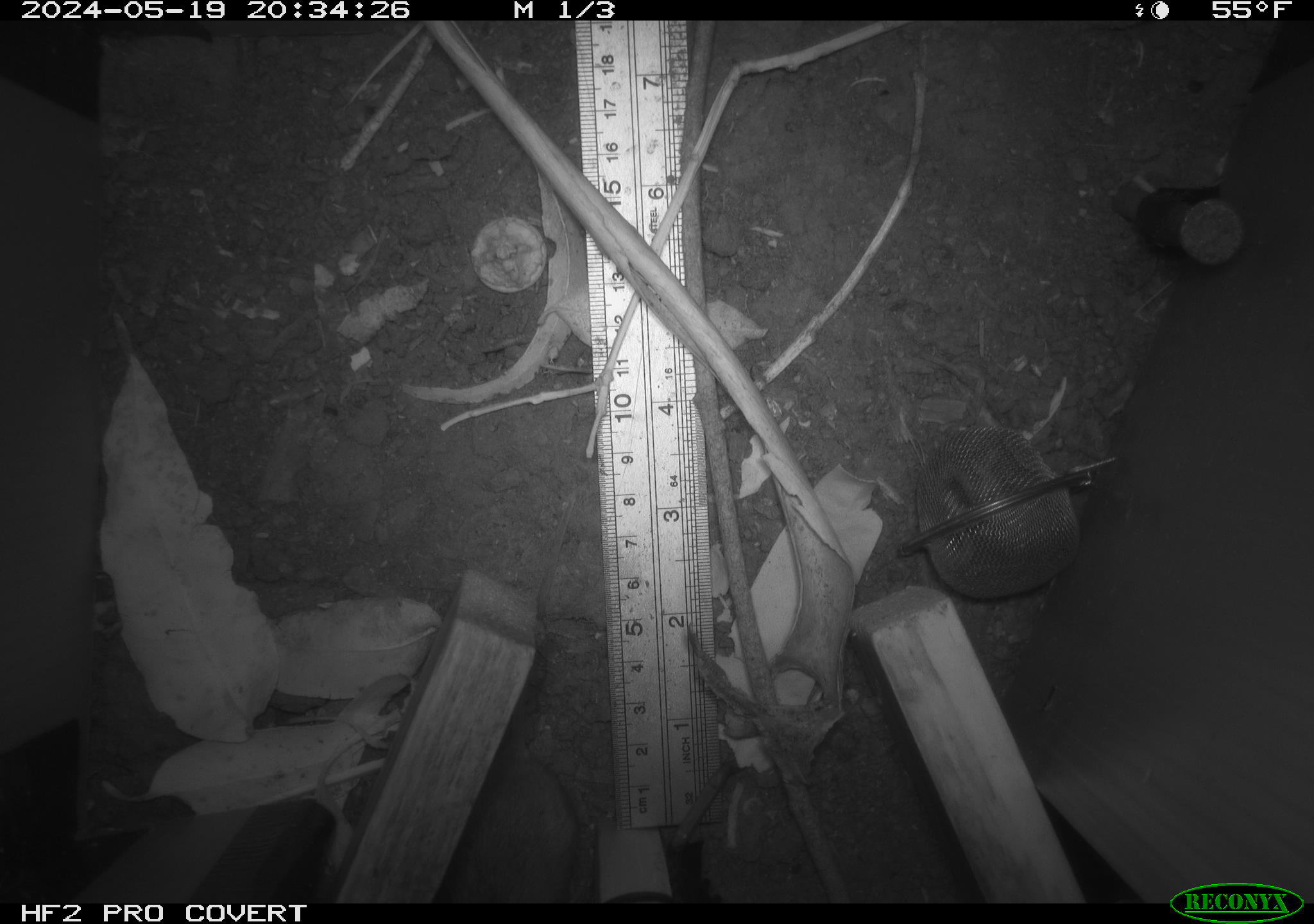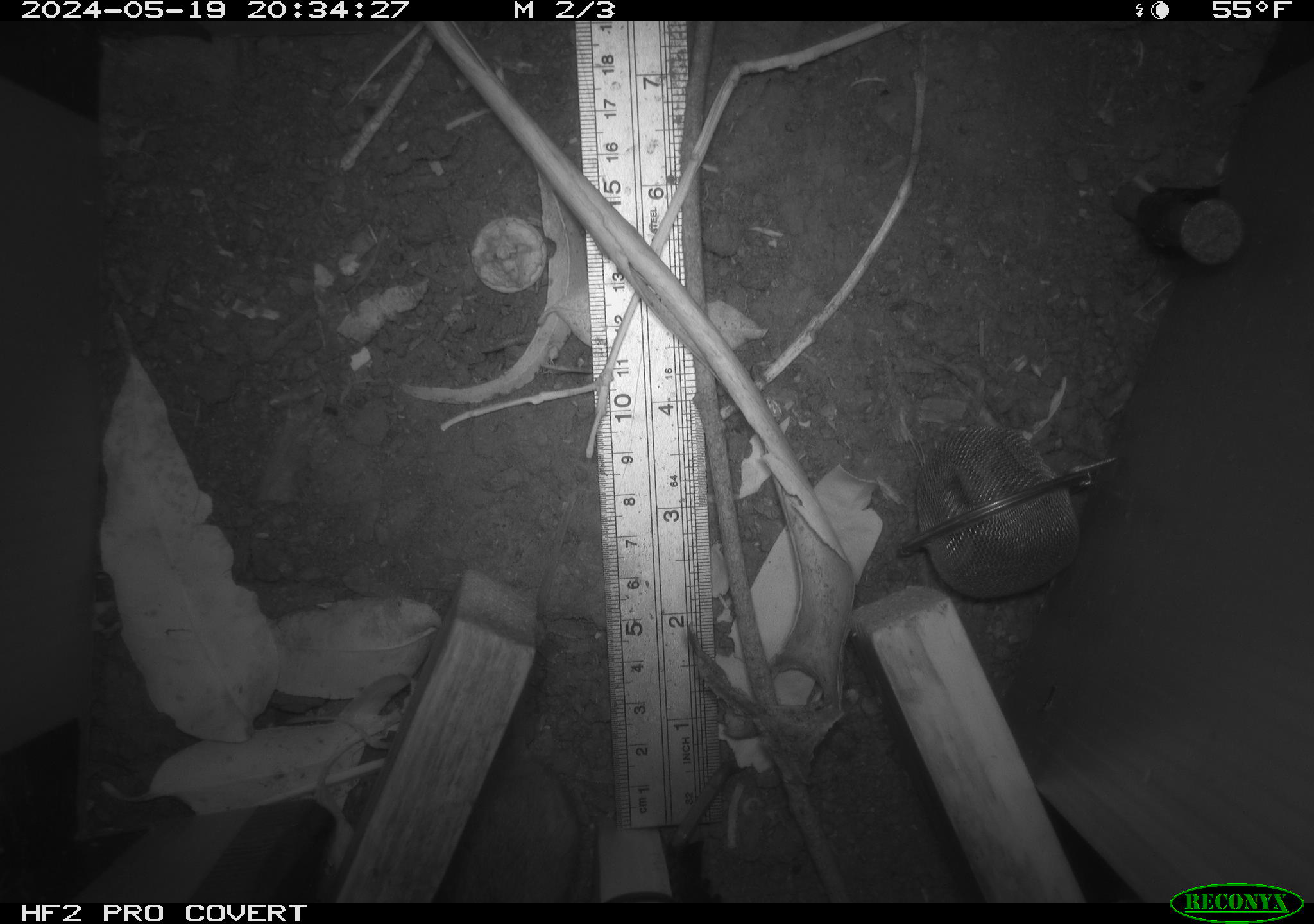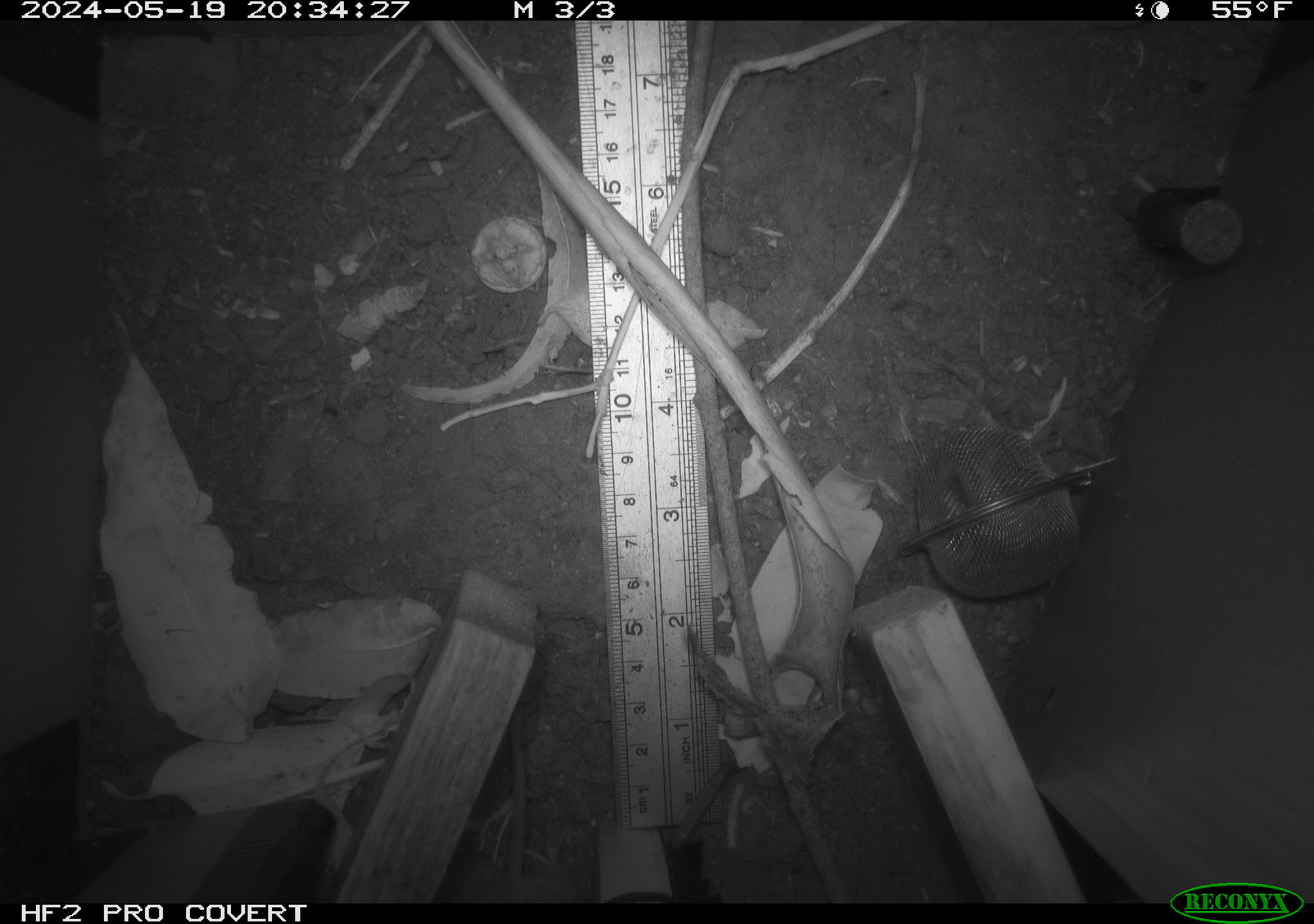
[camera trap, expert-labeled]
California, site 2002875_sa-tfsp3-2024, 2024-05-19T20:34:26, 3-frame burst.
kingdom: Animalia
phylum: Chordata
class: Mammalia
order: Rodentia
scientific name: Rodentia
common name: rodent